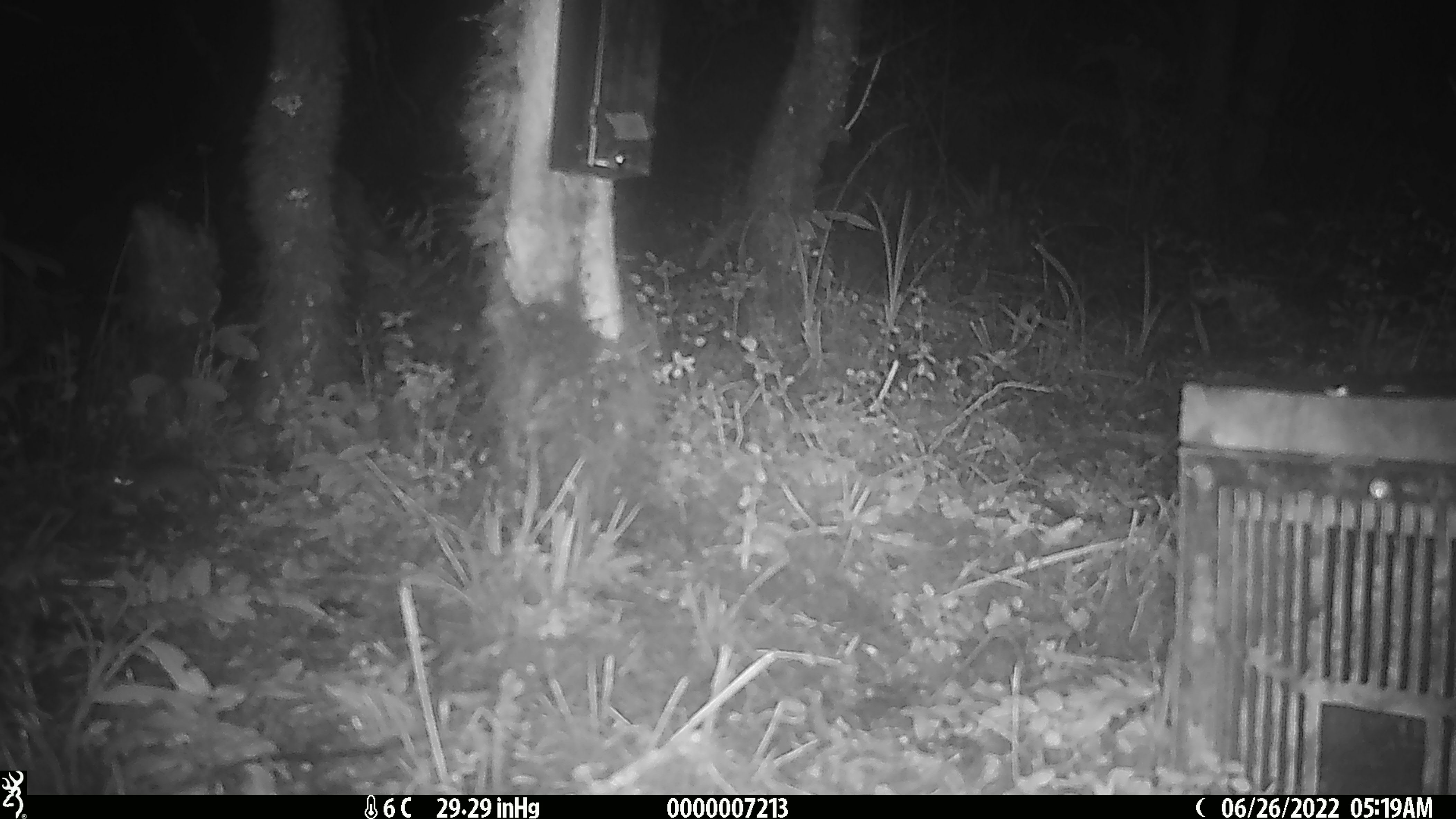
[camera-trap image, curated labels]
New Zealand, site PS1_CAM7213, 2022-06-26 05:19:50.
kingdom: Animalia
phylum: Chordata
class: Mammalia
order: Rodentia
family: Muridae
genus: Mus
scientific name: Mus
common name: mouse